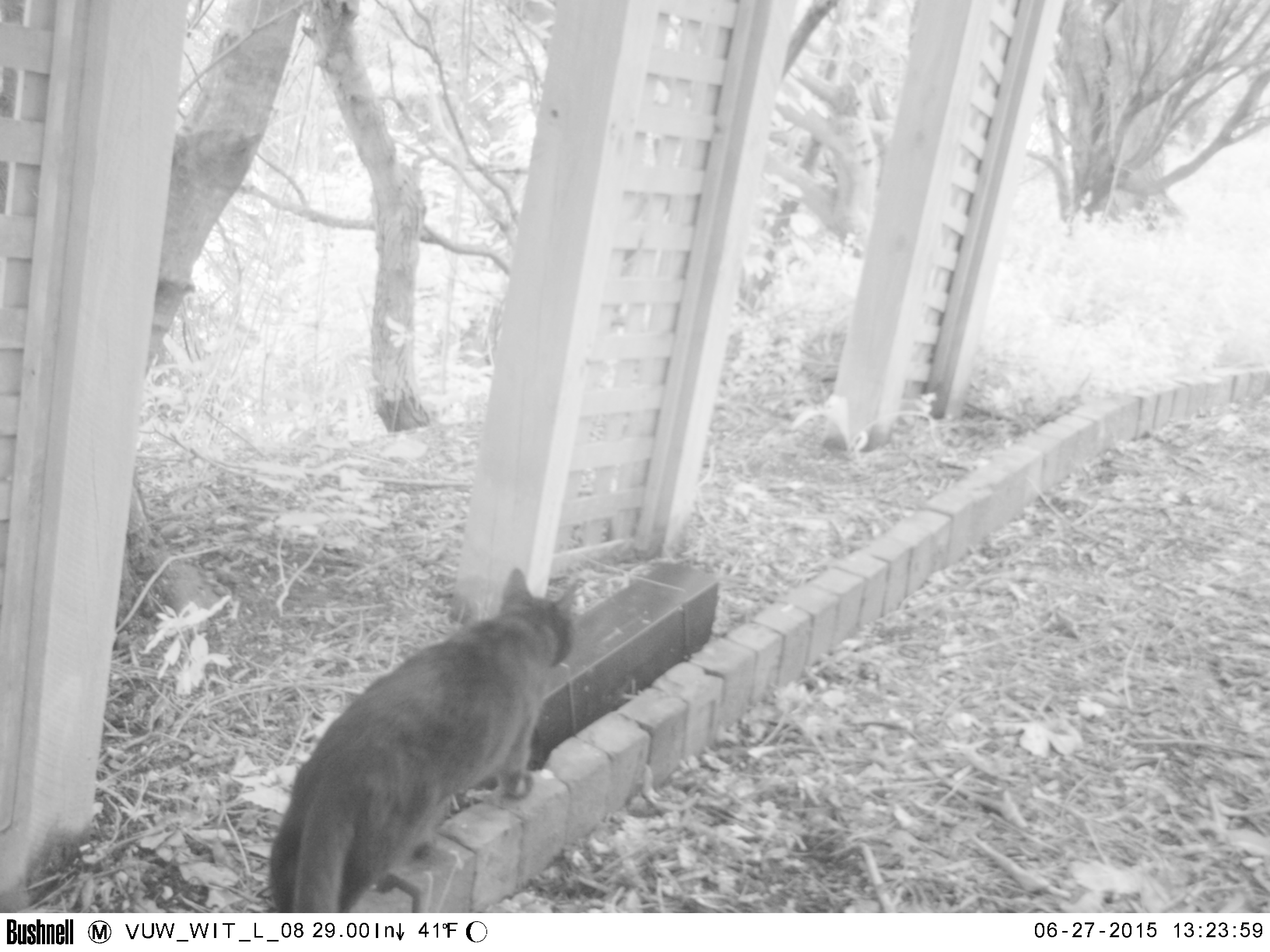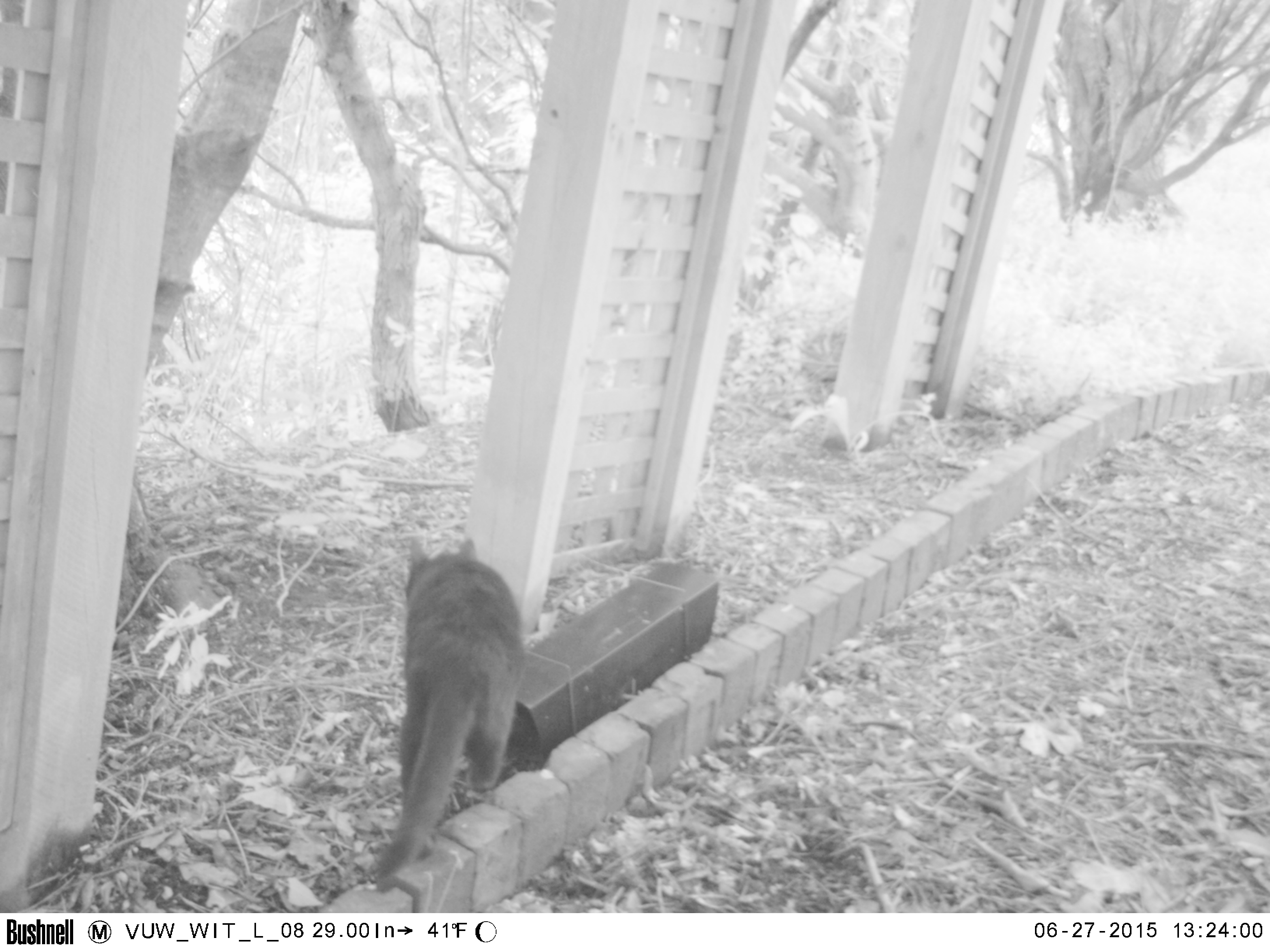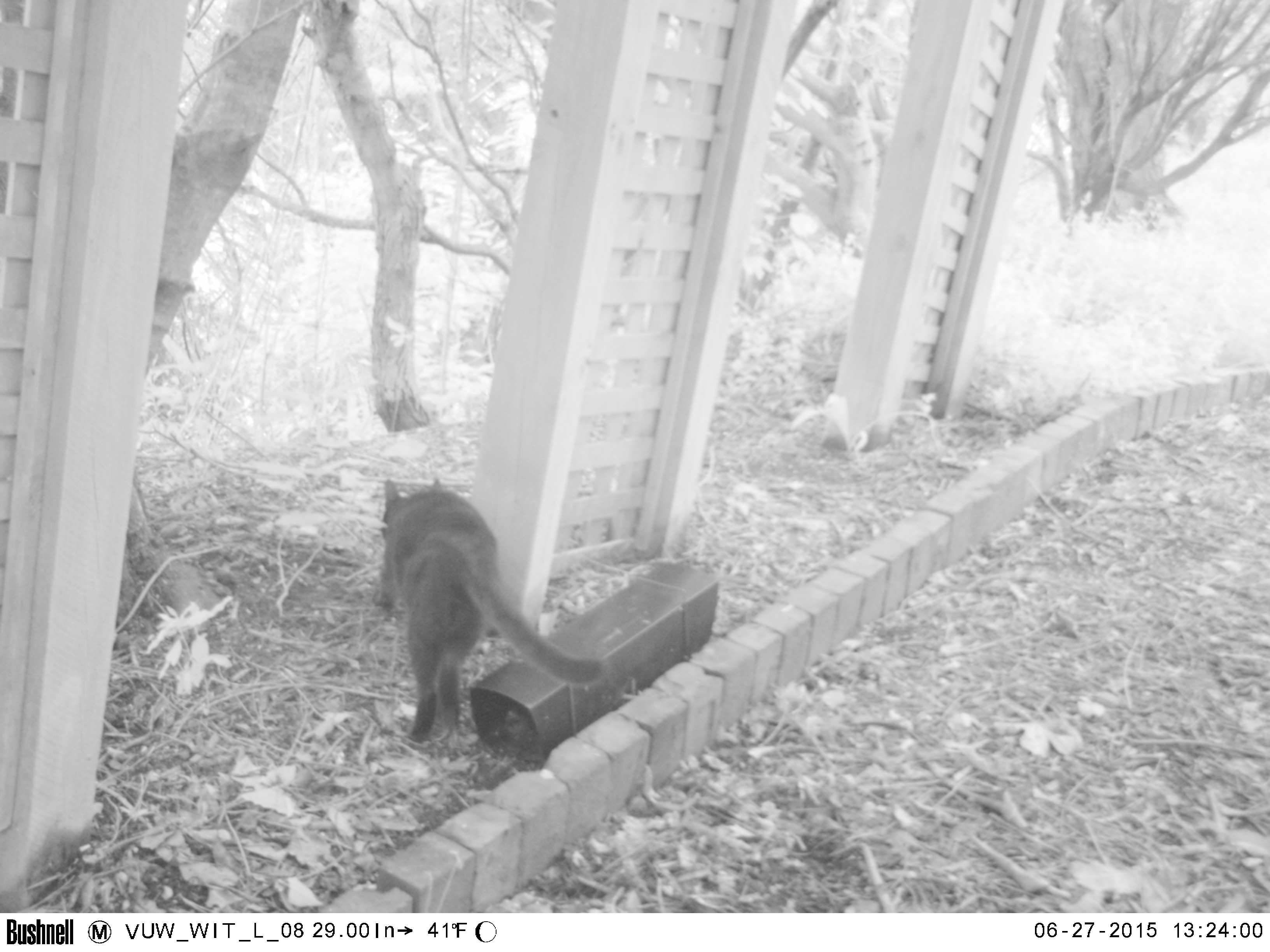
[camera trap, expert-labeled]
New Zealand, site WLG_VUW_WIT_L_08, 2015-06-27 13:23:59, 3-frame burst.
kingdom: Animalia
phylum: Chordata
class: Mammalia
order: Carnivora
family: Felidae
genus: Felis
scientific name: Felis catus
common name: domestic cat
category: cat